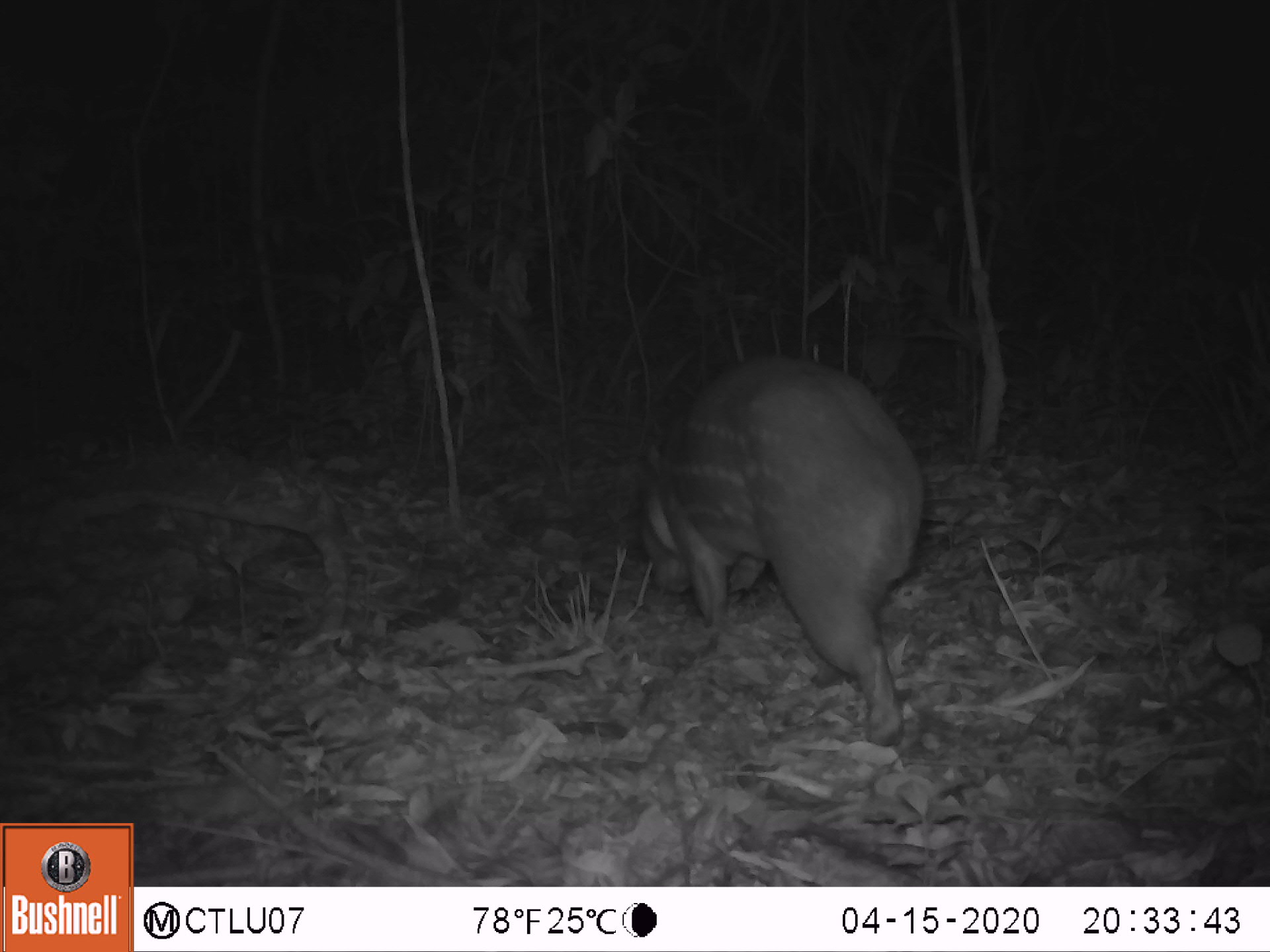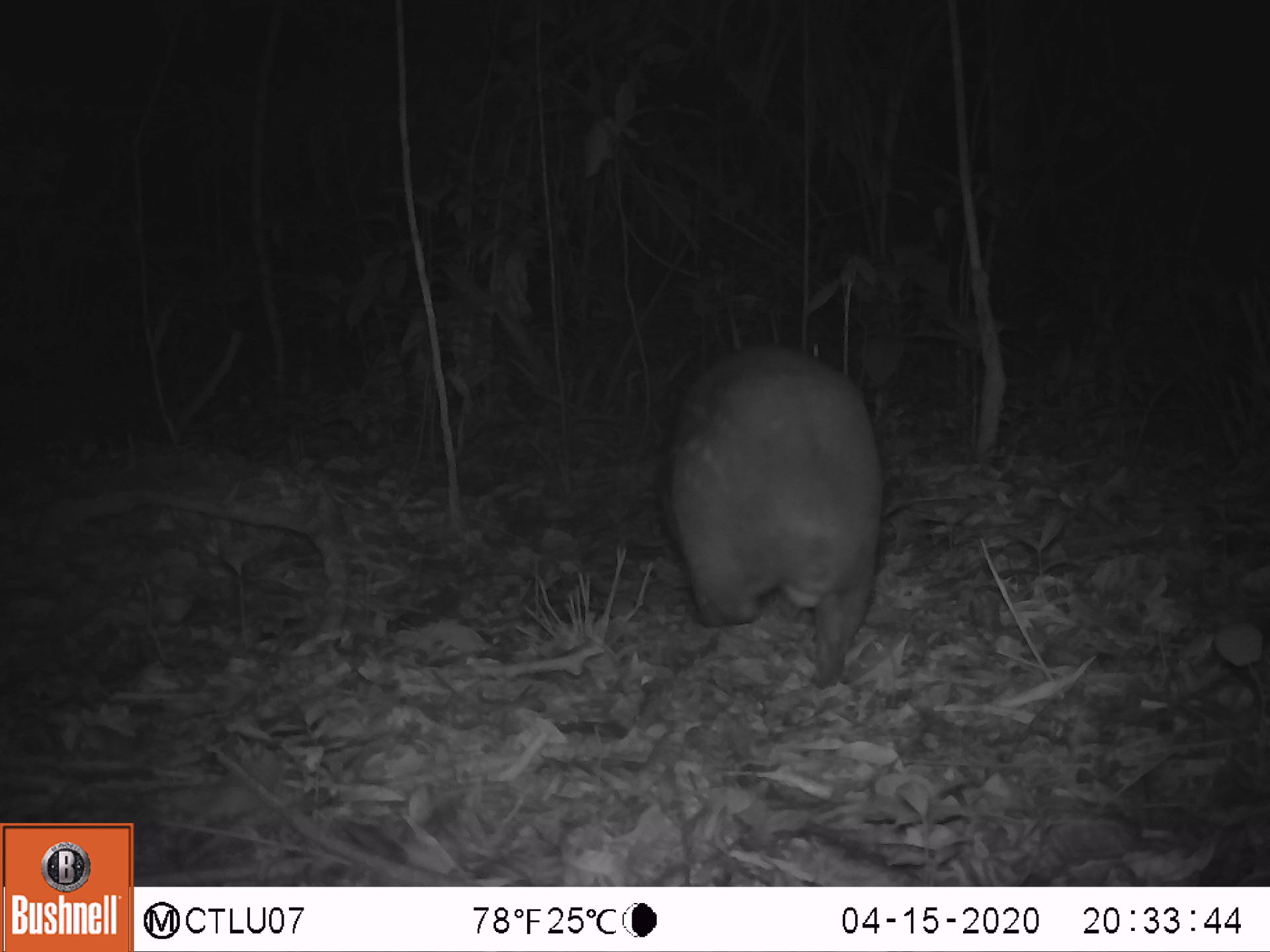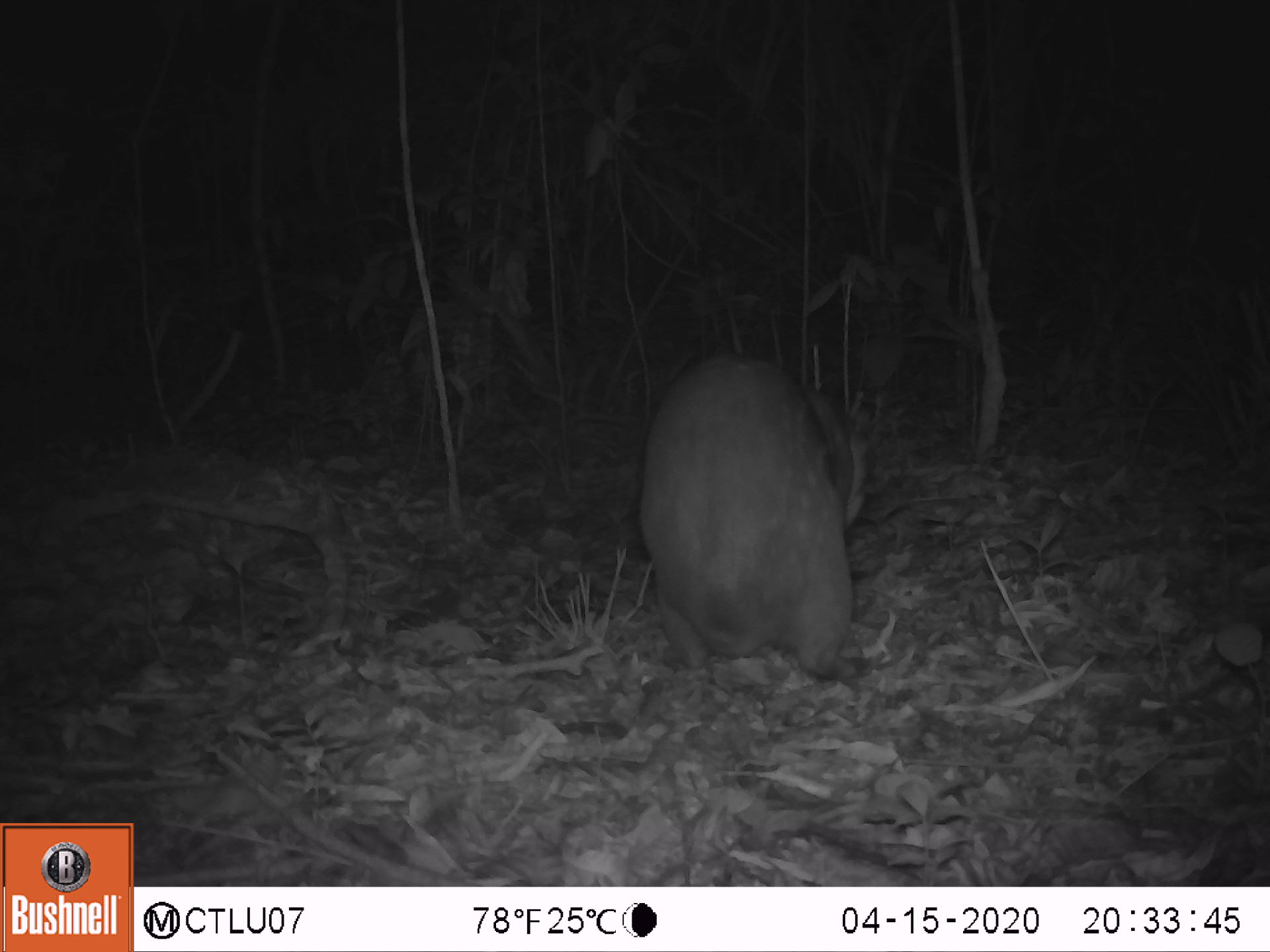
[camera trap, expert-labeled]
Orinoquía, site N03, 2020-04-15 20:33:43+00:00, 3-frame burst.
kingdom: Animalia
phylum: Chordata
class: Mammalia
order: Rodentia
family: Cuniculidae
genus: Cuniculus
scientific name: Cuniculus paca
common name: spotted paca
Spotted paca (Cuniculus paca).